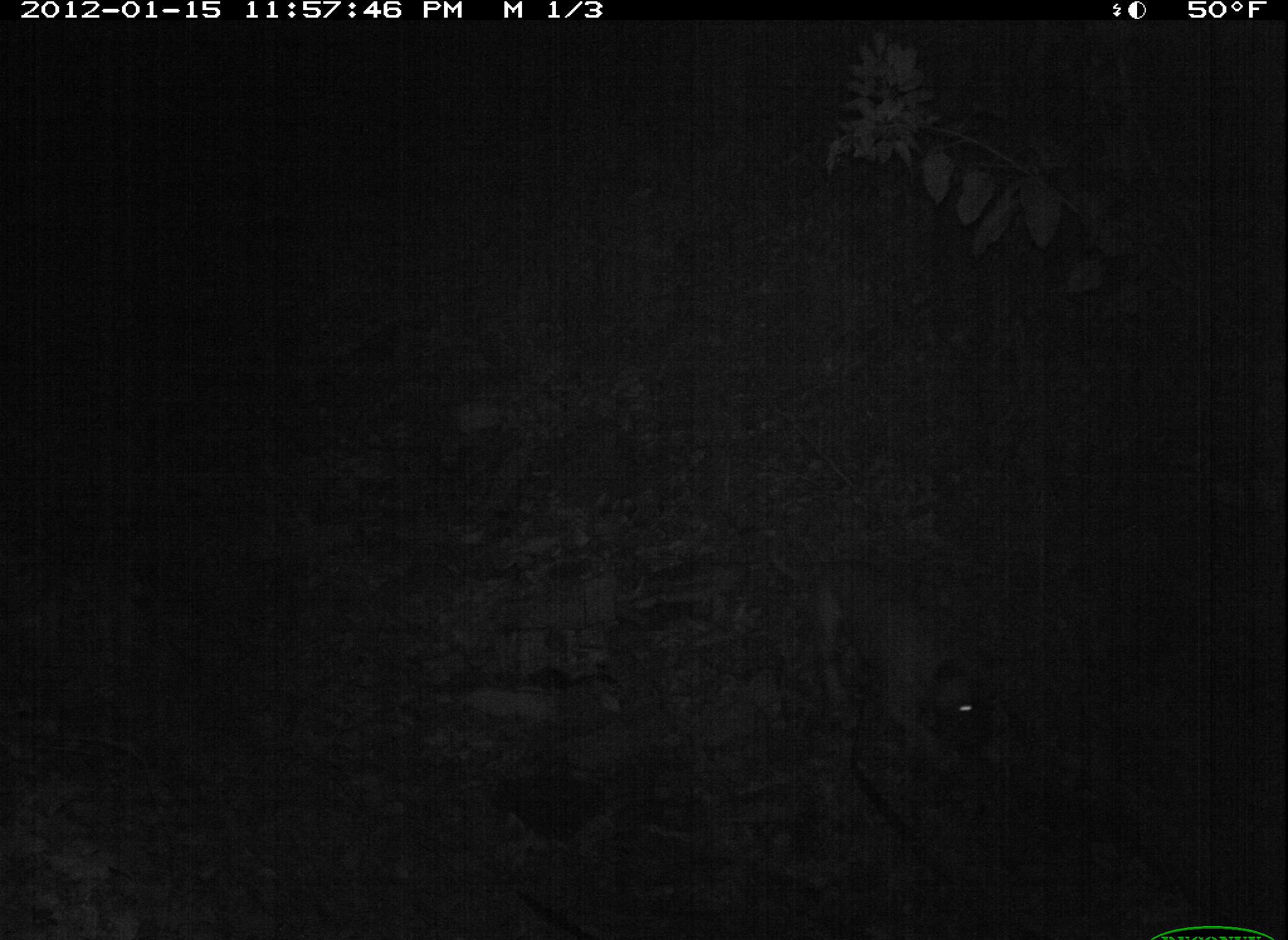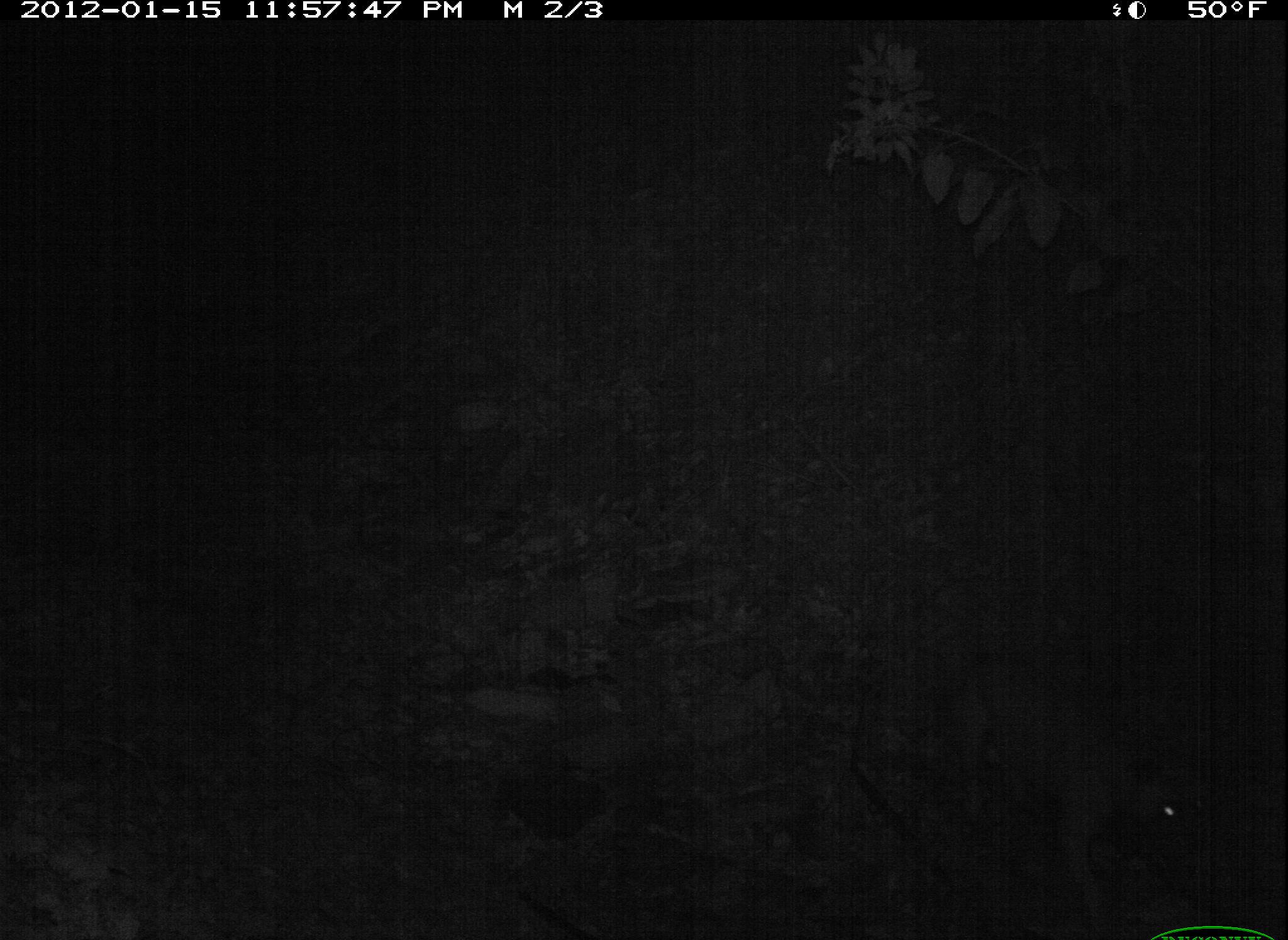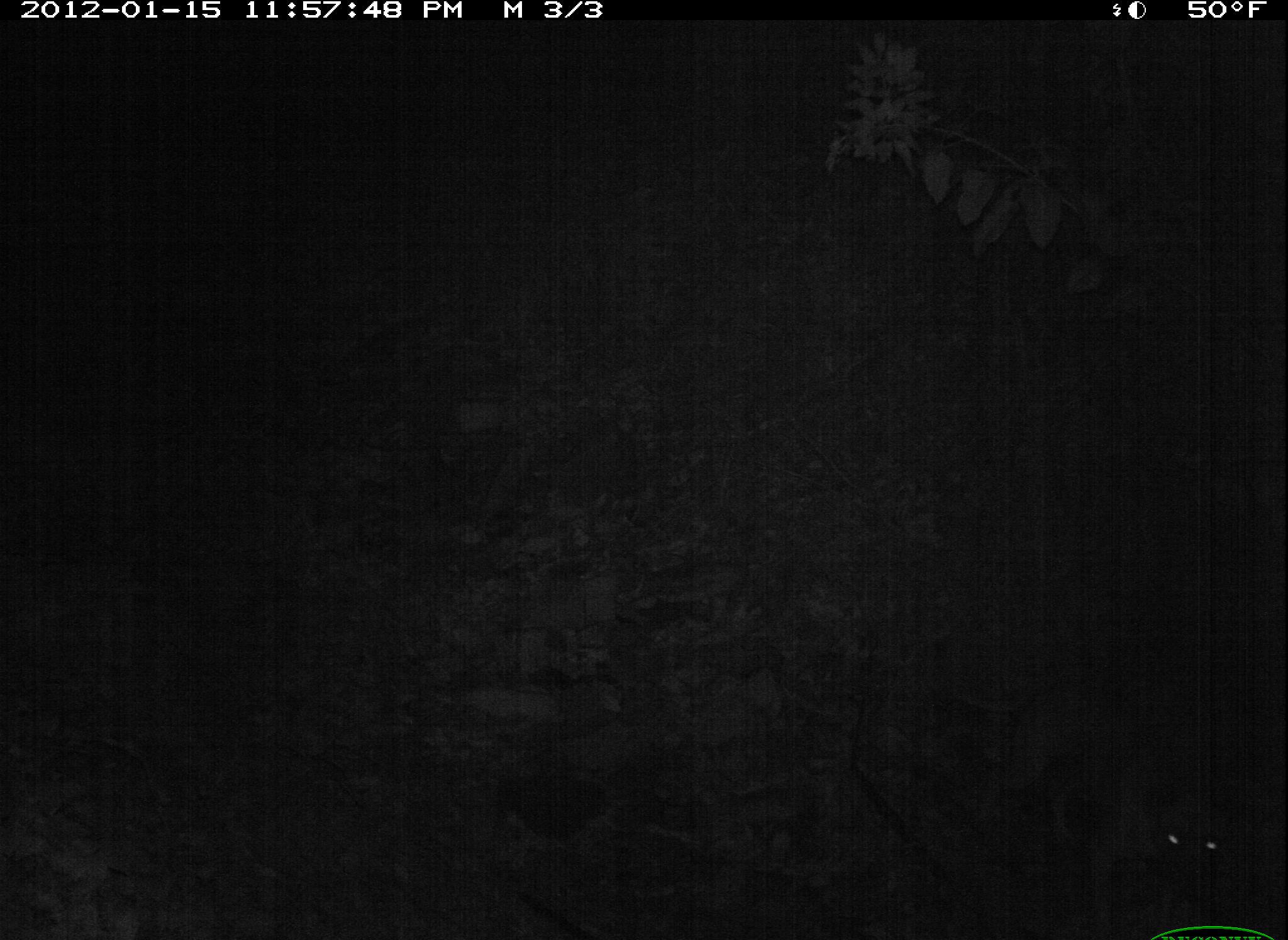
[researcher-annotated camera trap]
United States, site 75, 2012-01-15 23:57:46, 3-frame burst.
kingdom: Animalia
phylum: Chordata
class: Mammalia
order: Carnivora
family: Canidae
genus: Canis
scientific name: Canis familiaris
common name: domestic dog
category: dog